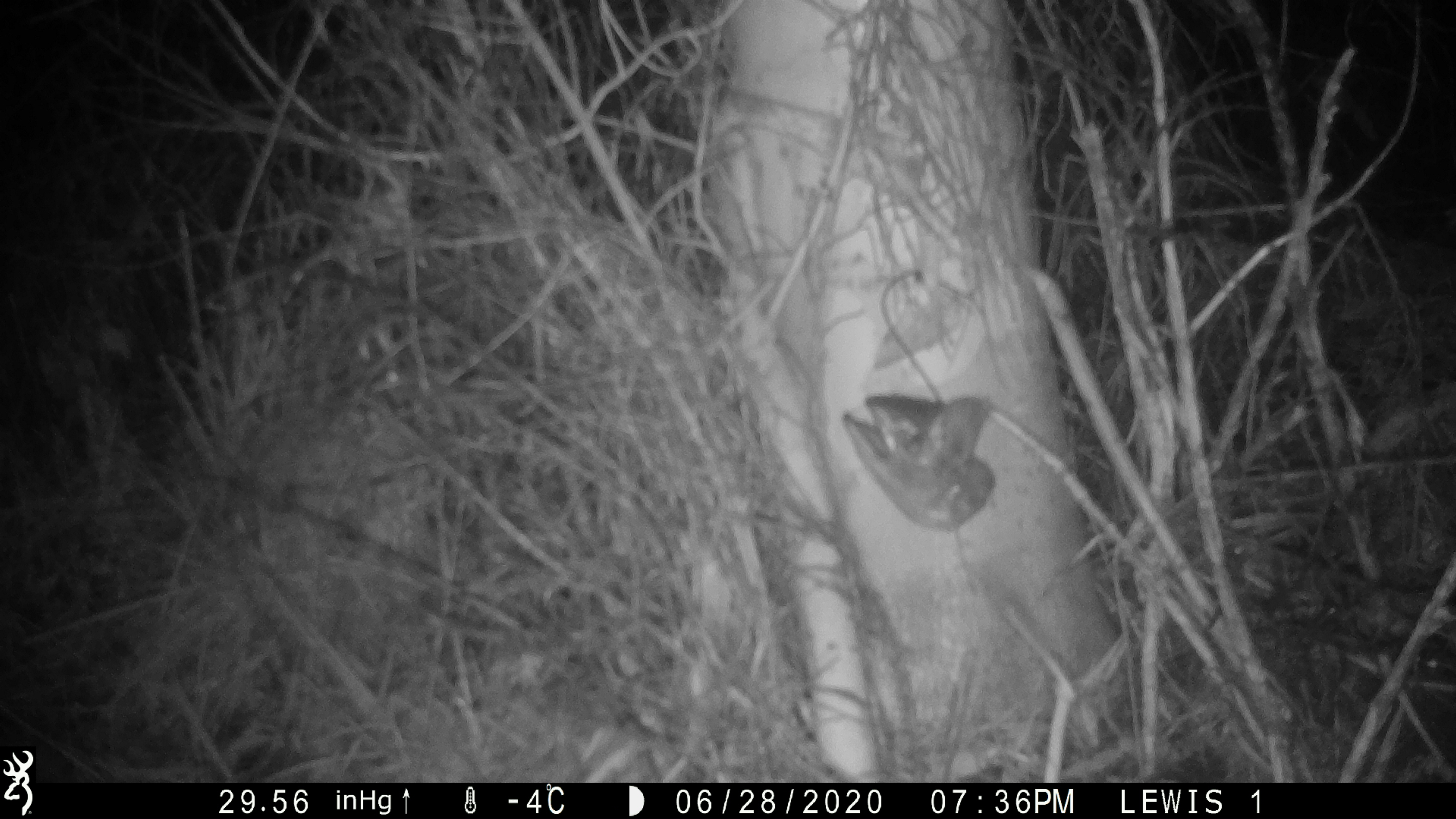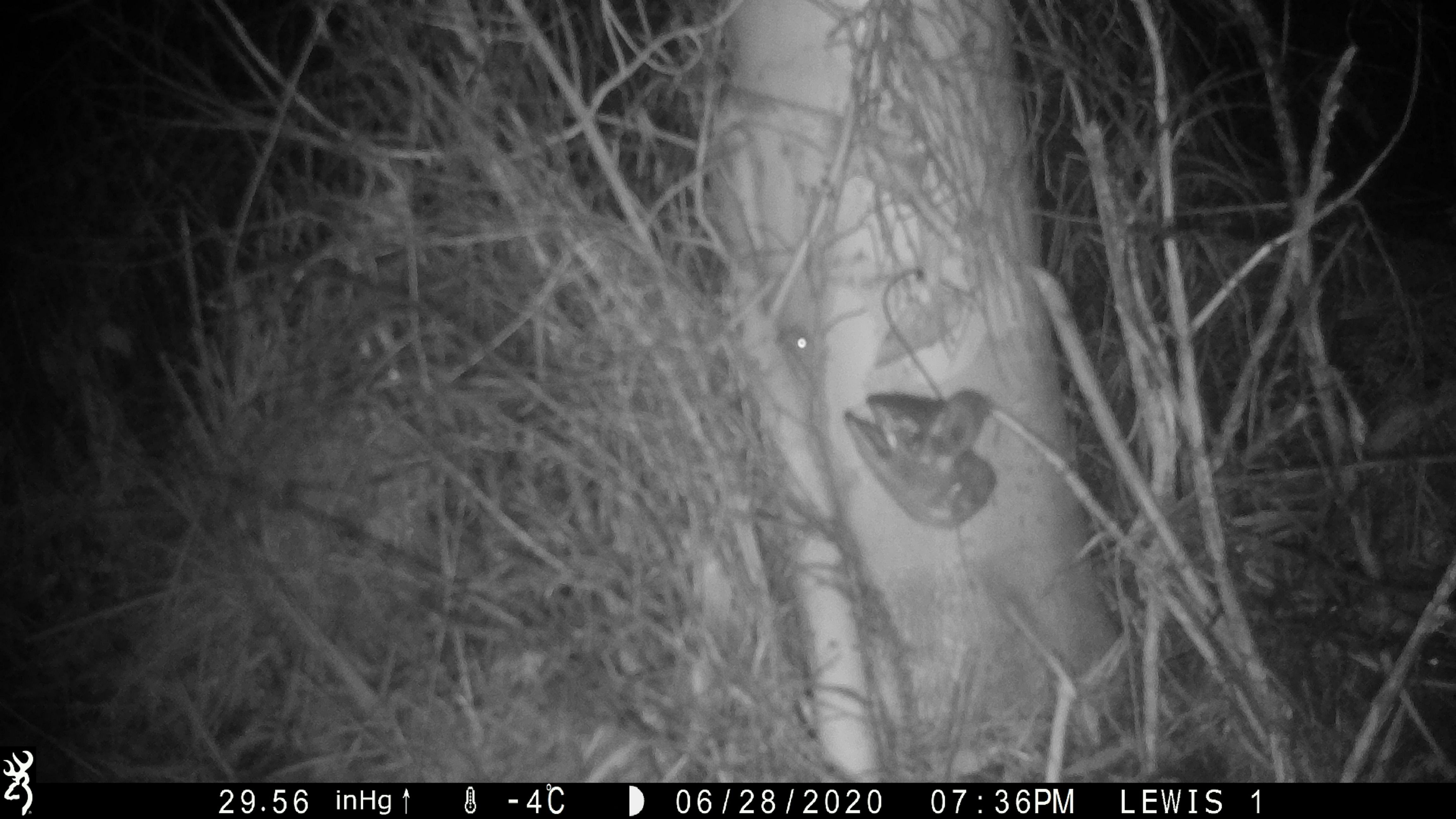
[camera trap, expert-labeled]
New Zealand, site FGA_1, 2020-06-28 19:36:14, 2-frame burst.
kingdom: Animalia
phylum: Chordata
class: Mammalia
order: Rodentia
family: Muridae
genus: Mus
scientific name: Mus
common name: mouse